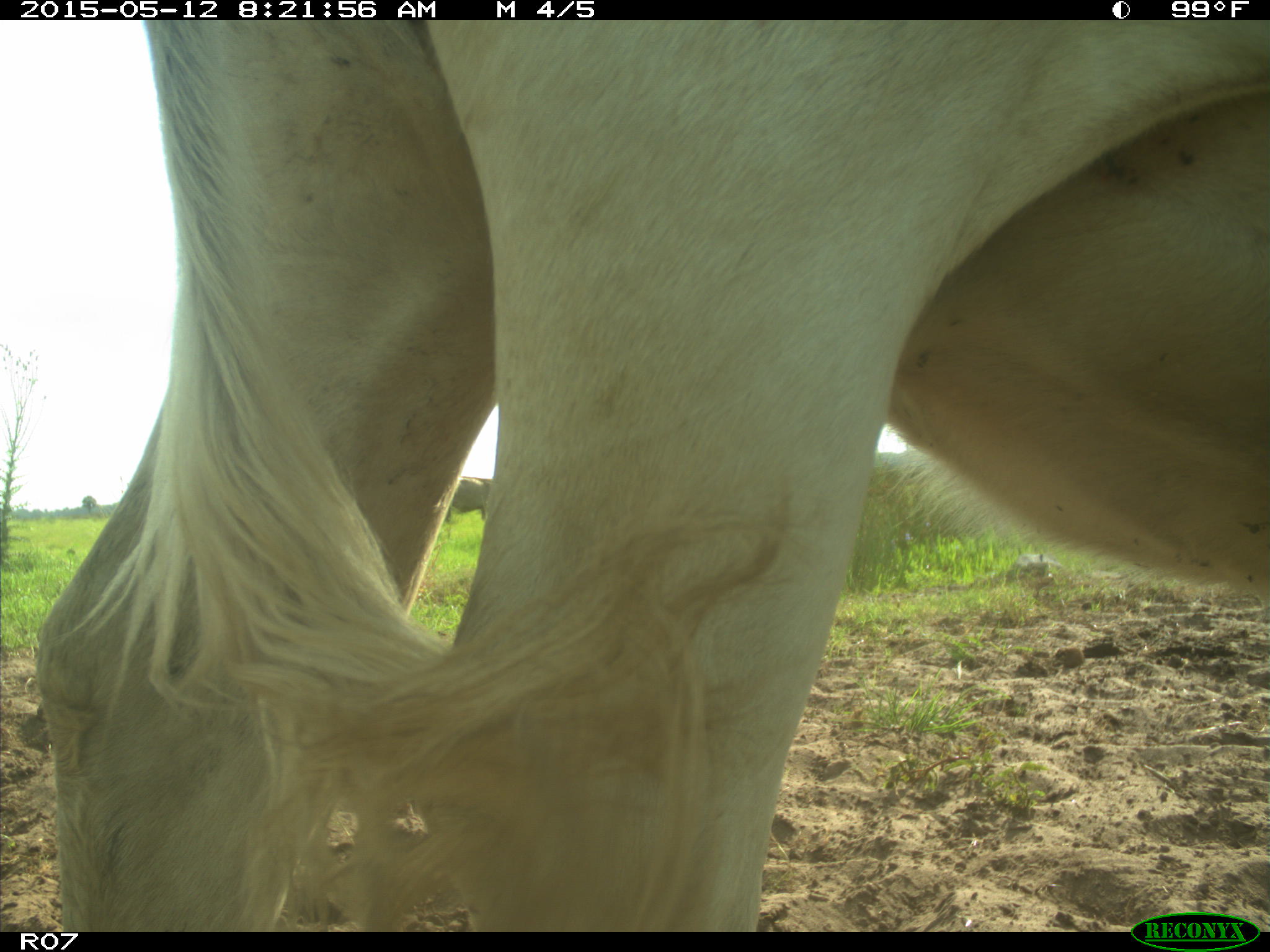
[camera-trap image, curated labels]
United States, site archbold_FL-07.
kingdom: Animalia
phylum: Chordata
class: Mammalia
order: Artiodactyla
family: Bovidae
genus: Bos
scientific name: Bos taurus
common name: domestic cow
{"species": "Bos taurus (domestic cow)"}